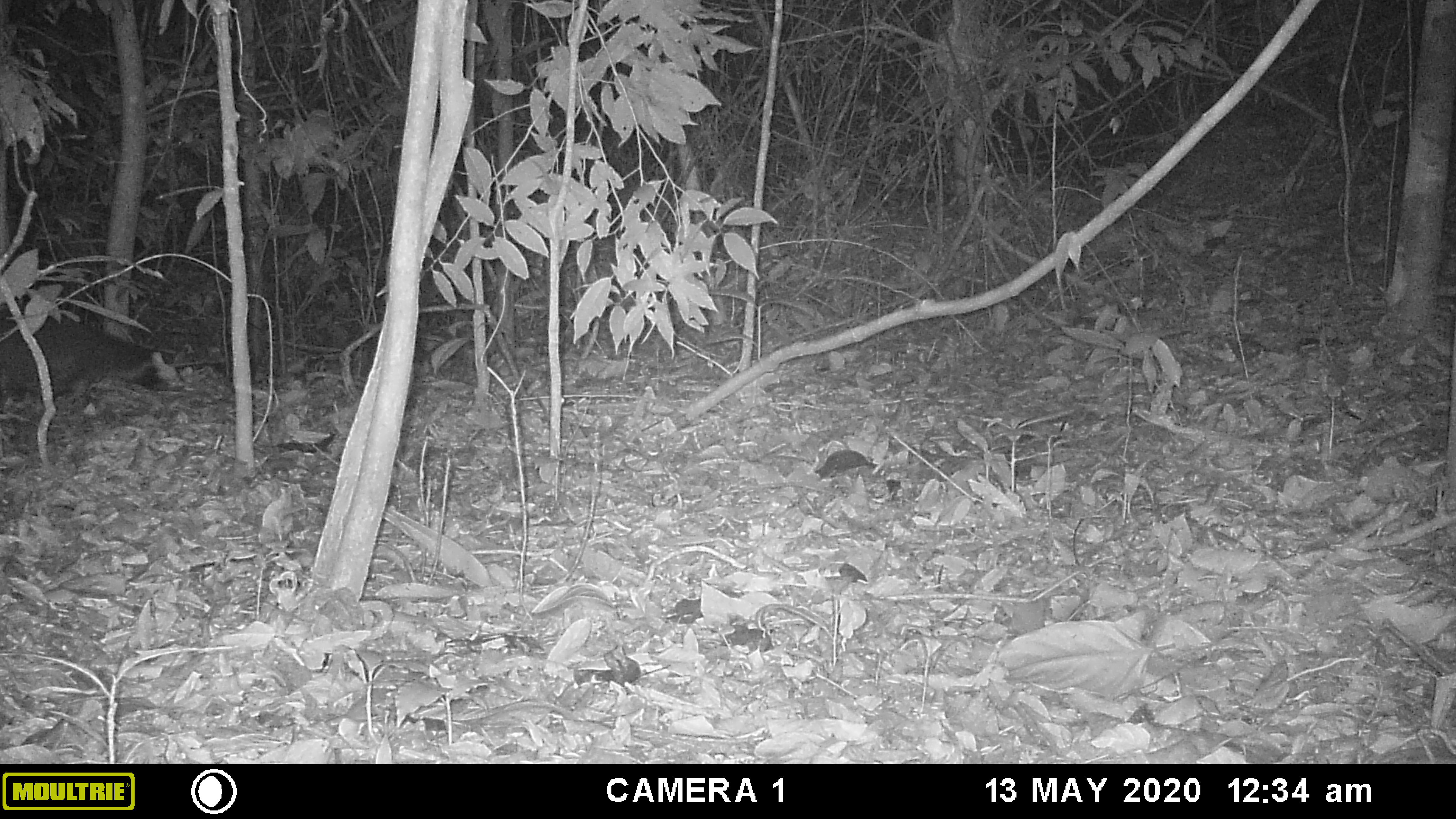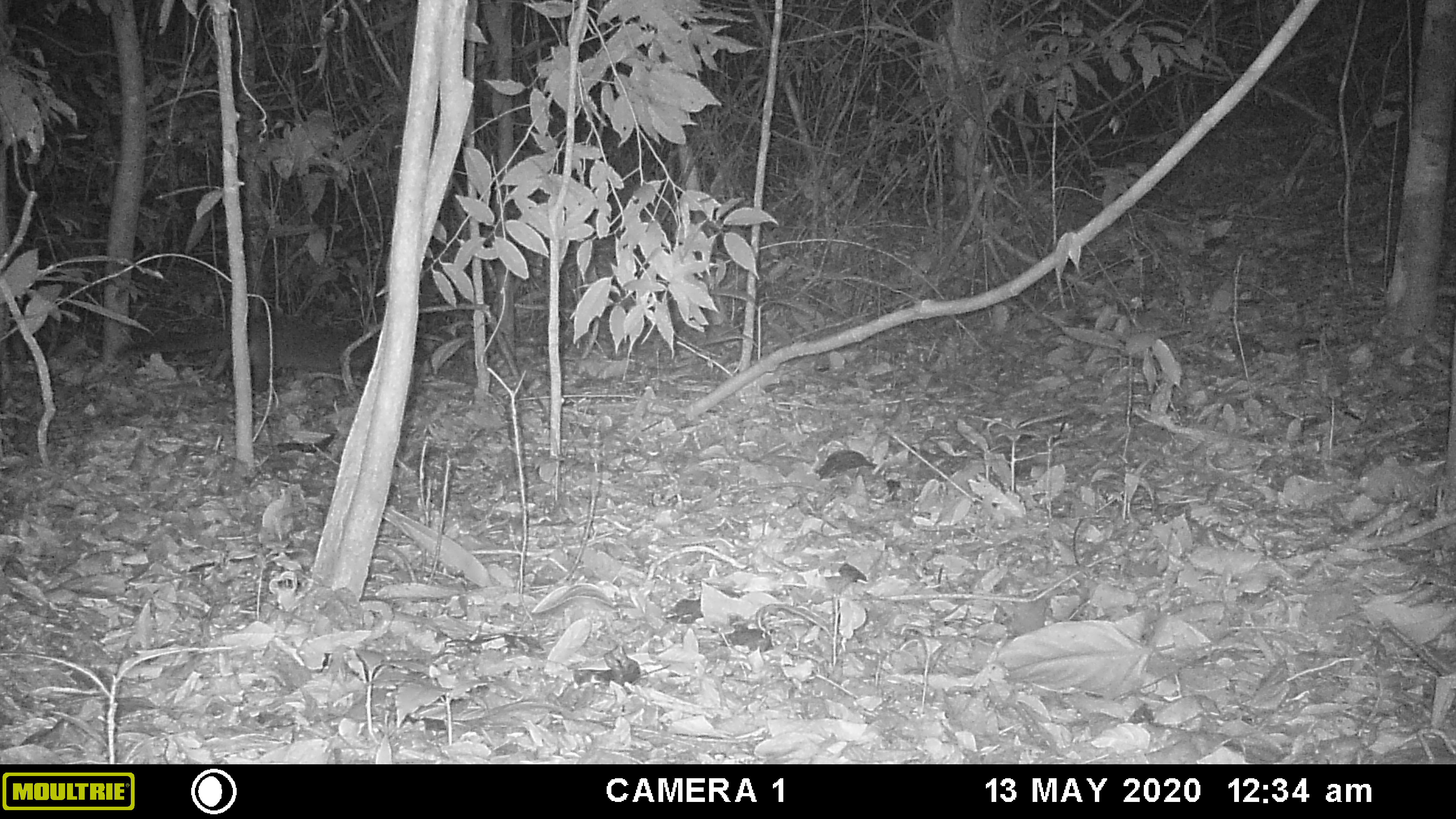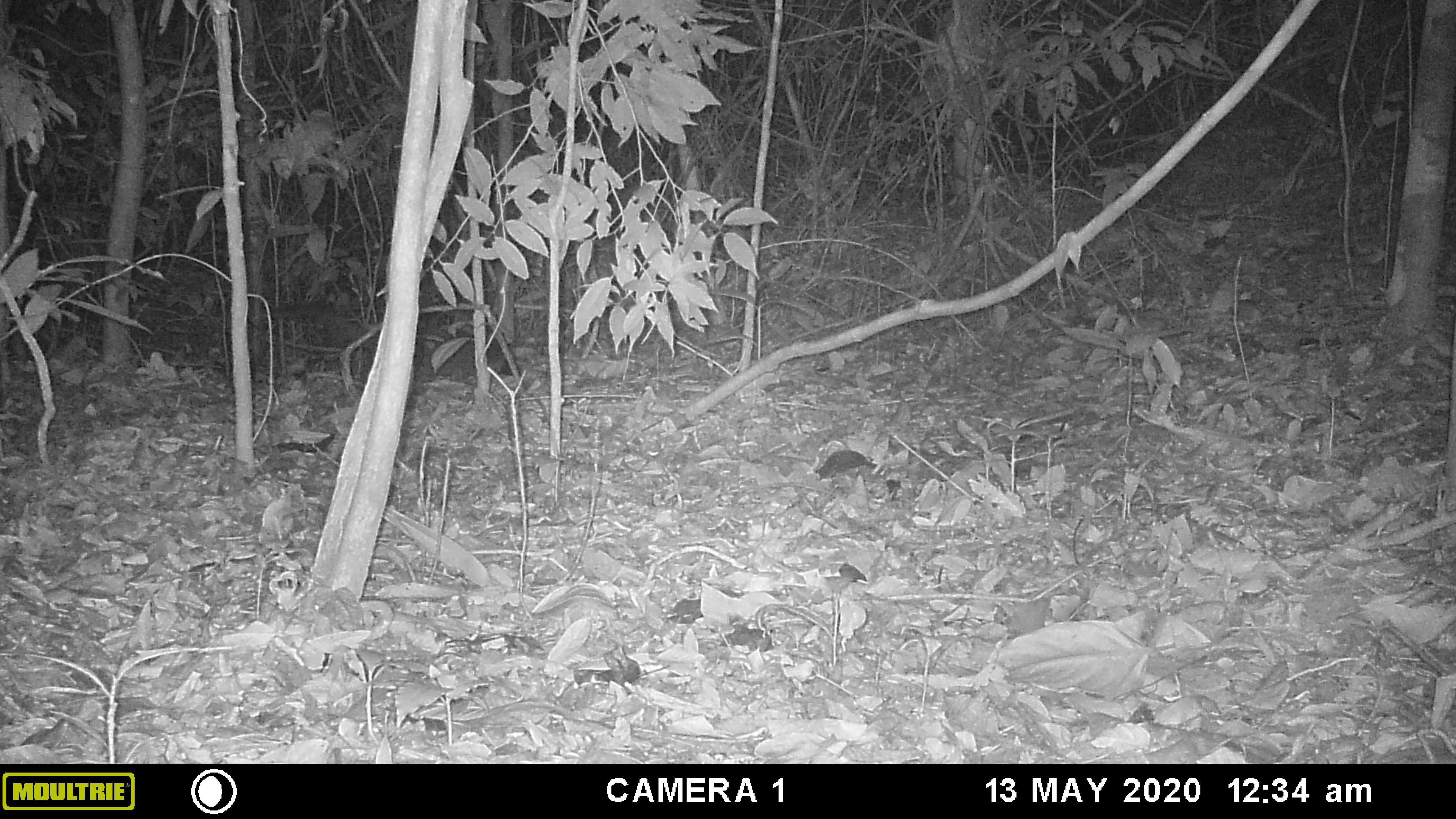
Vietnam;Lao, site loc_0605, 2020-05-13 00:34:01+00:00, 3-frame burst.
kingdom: Animalia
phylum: Chordata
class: Mammalia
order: Carnivora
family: Viverridae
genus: Paguma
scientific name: Paguma larvata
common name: masked palm civet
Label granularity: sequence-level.